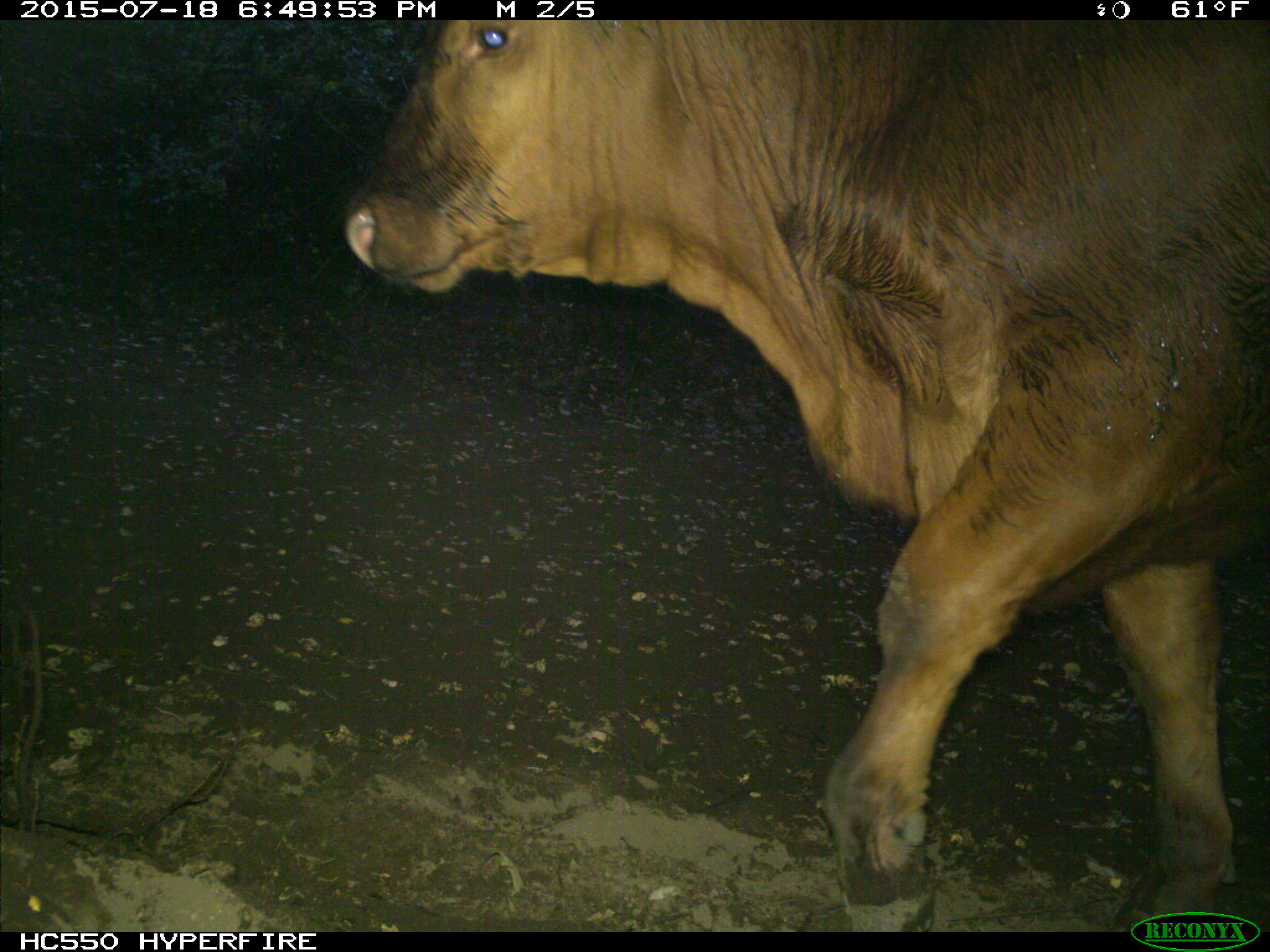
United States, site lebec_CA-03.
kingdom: Animalia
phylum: Chordata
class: Mammalia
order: Artiodactyla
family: Bovidae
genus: Bos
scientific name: Bos taurus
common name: domestic cow